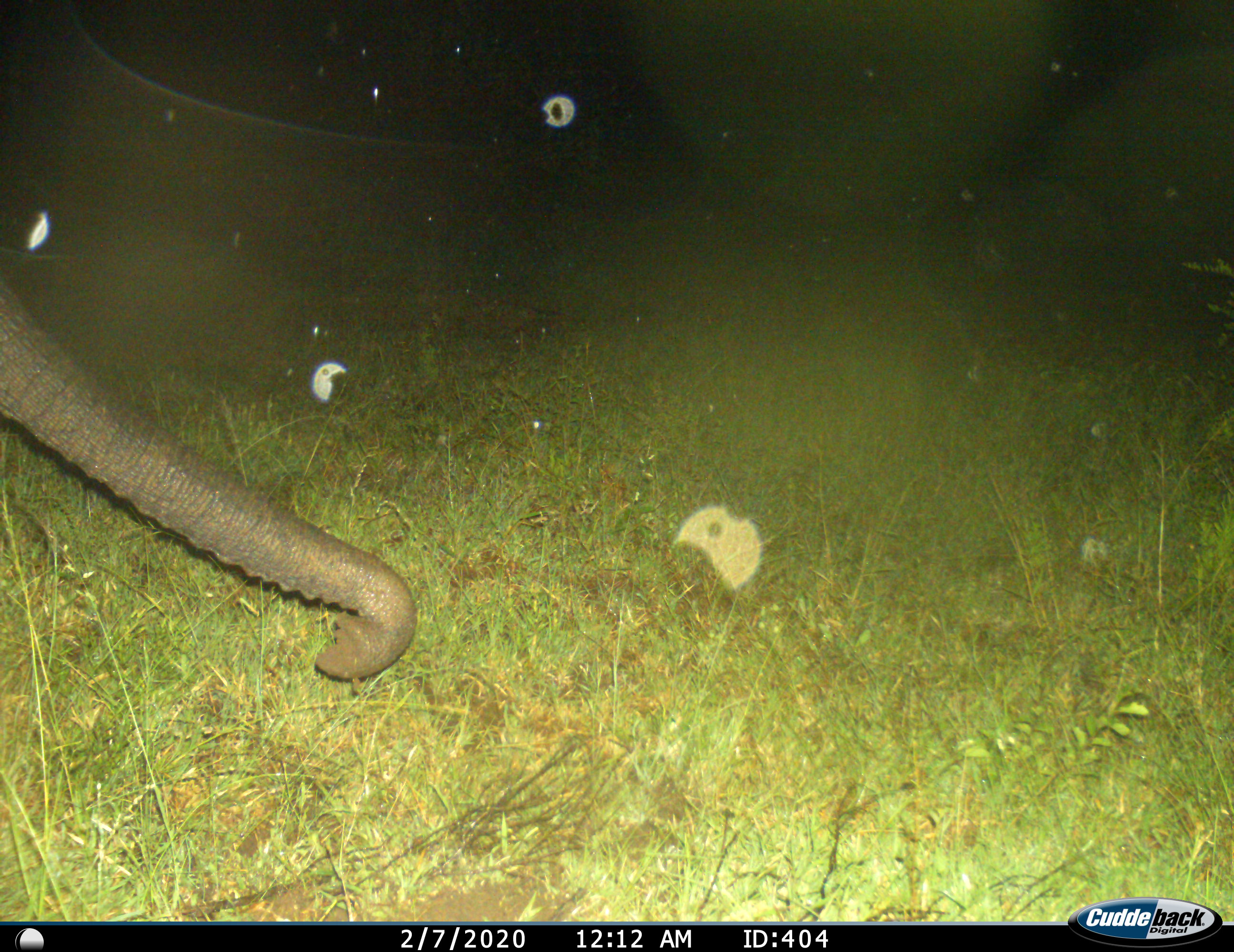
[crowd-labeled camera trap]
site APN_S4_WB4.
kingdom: Animalia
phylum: Chordata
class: Mammalia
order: Proboscidea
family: Elephantidae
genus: Loxodonta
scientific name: Loxodonta africana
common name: african bush elephant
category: elephant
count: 1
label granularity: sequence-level